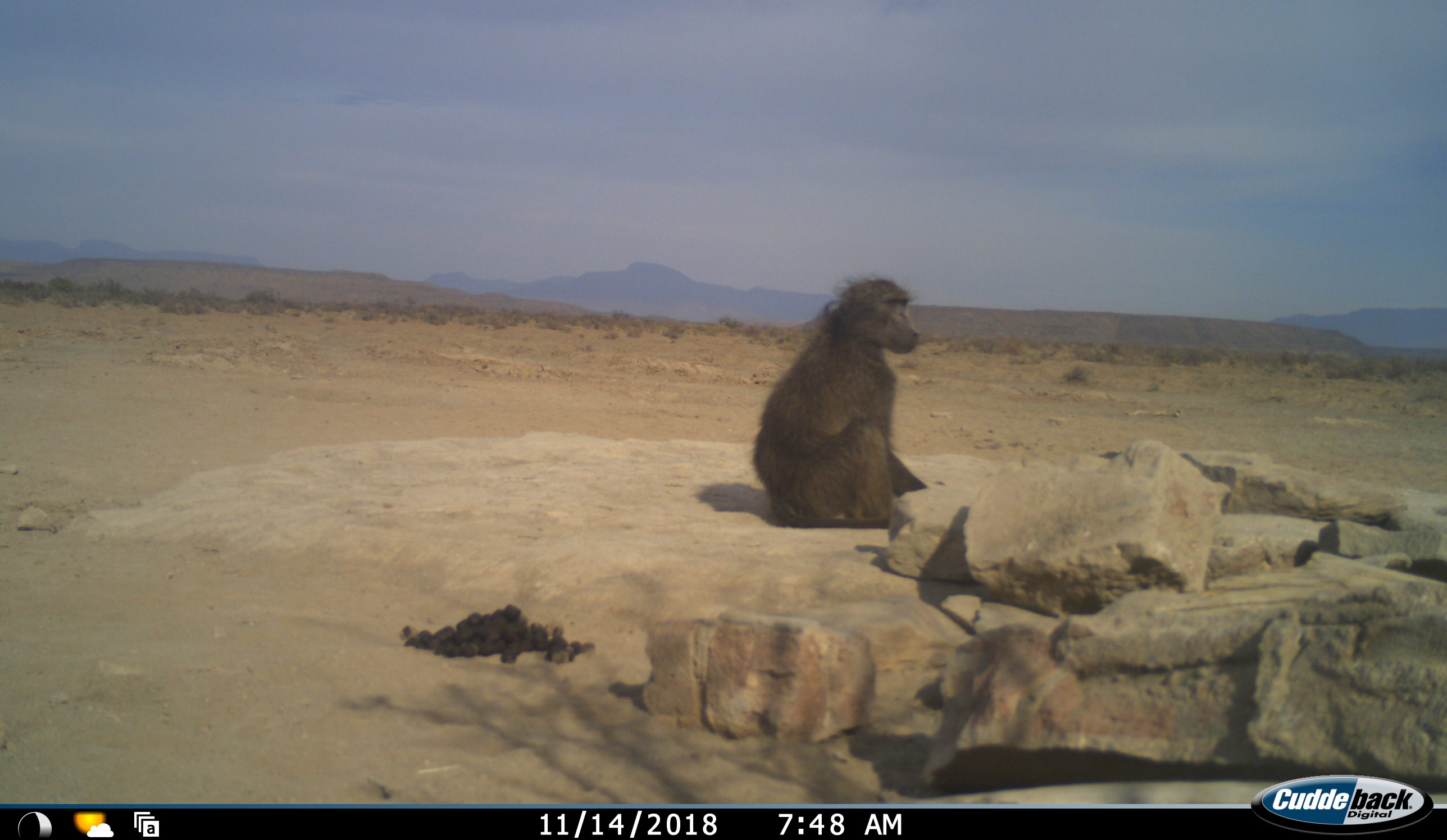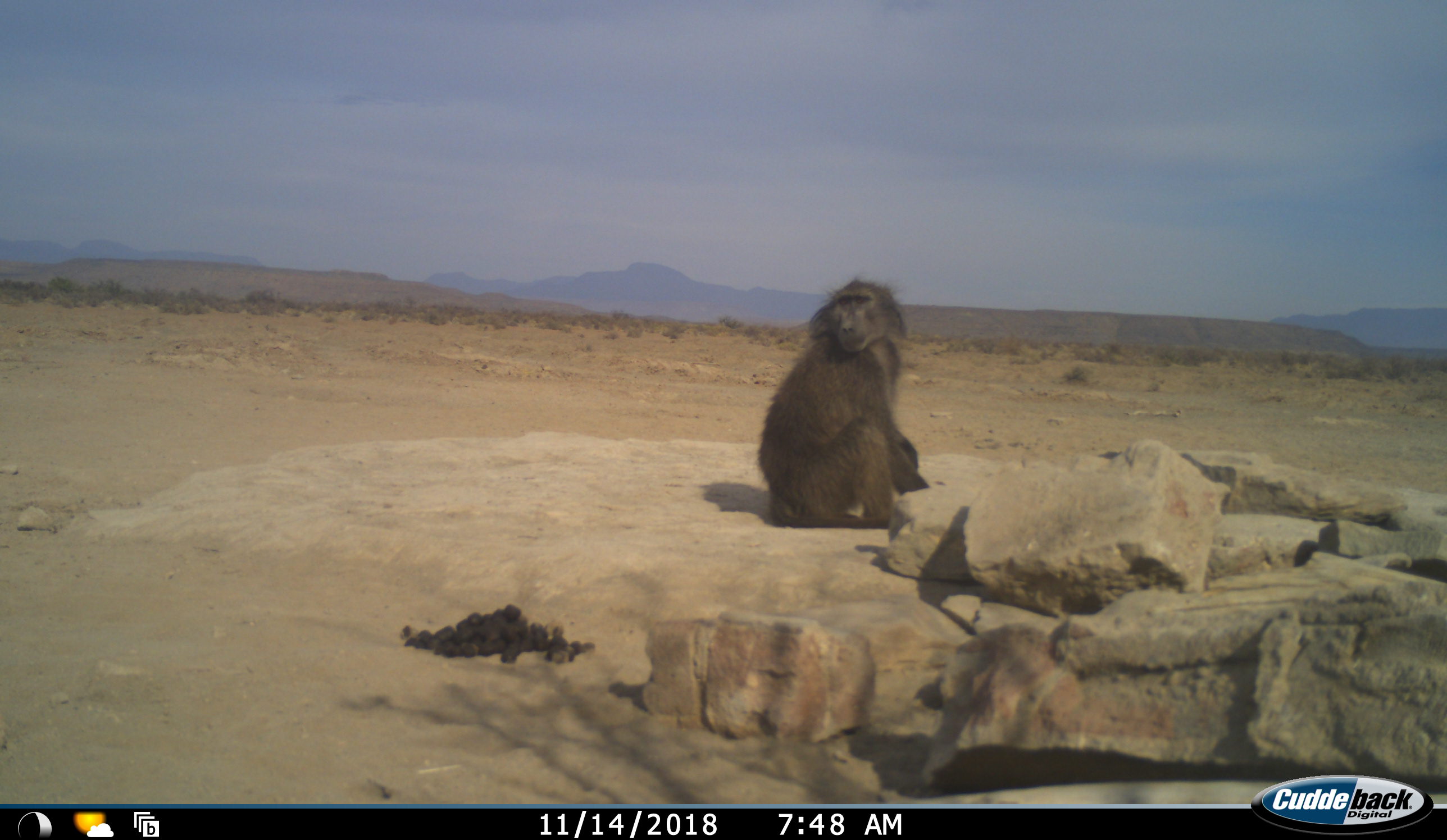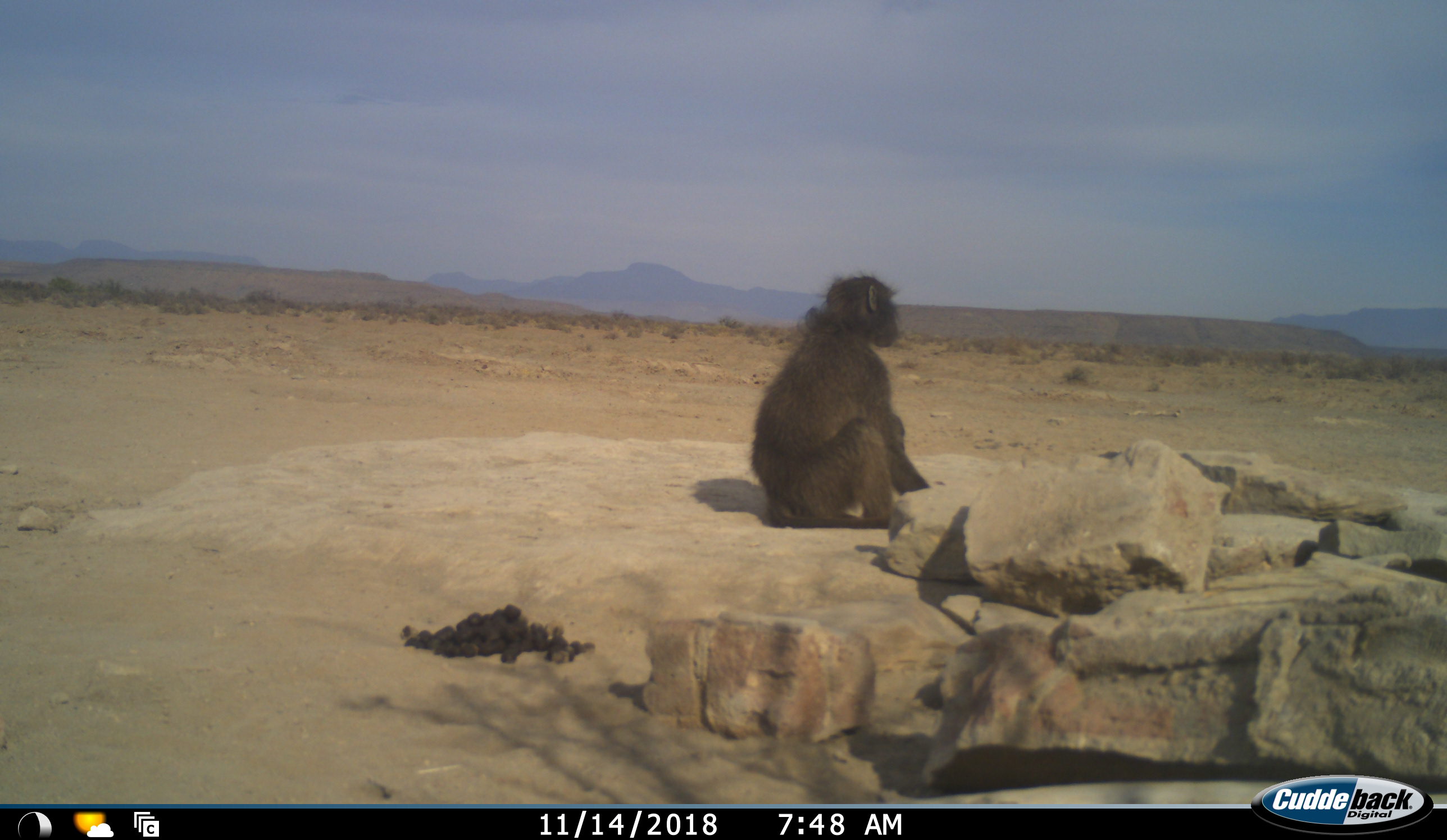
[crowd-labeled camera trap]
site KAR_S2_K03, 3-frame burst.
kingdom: Animalia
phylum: Chordata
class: Mammalia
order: Primates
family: Cercopithecidae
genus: Papio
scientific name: Papio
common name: baboon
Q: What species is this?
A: Baboon (Papio).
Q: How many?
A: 1.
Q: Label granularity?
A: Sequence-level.